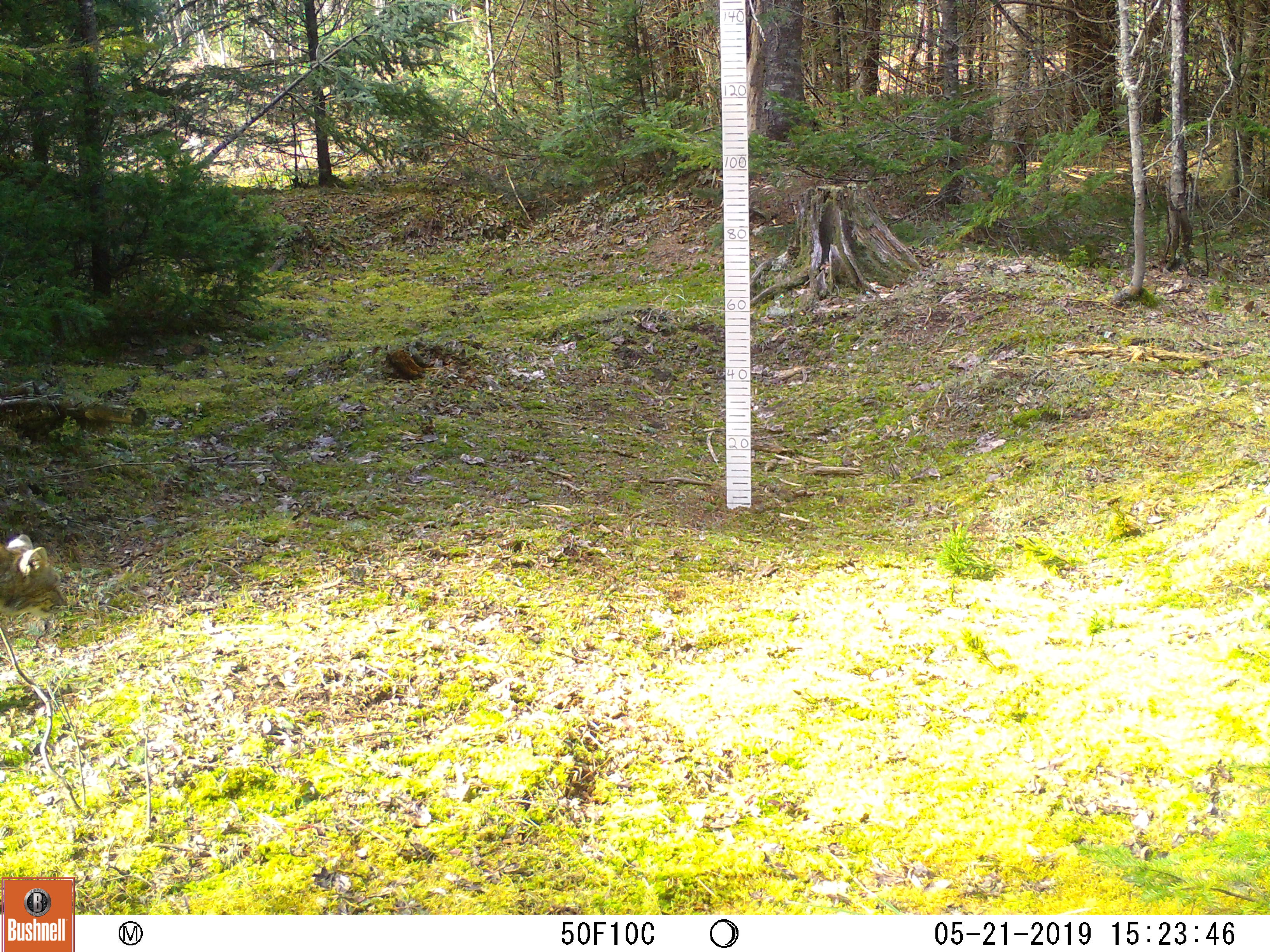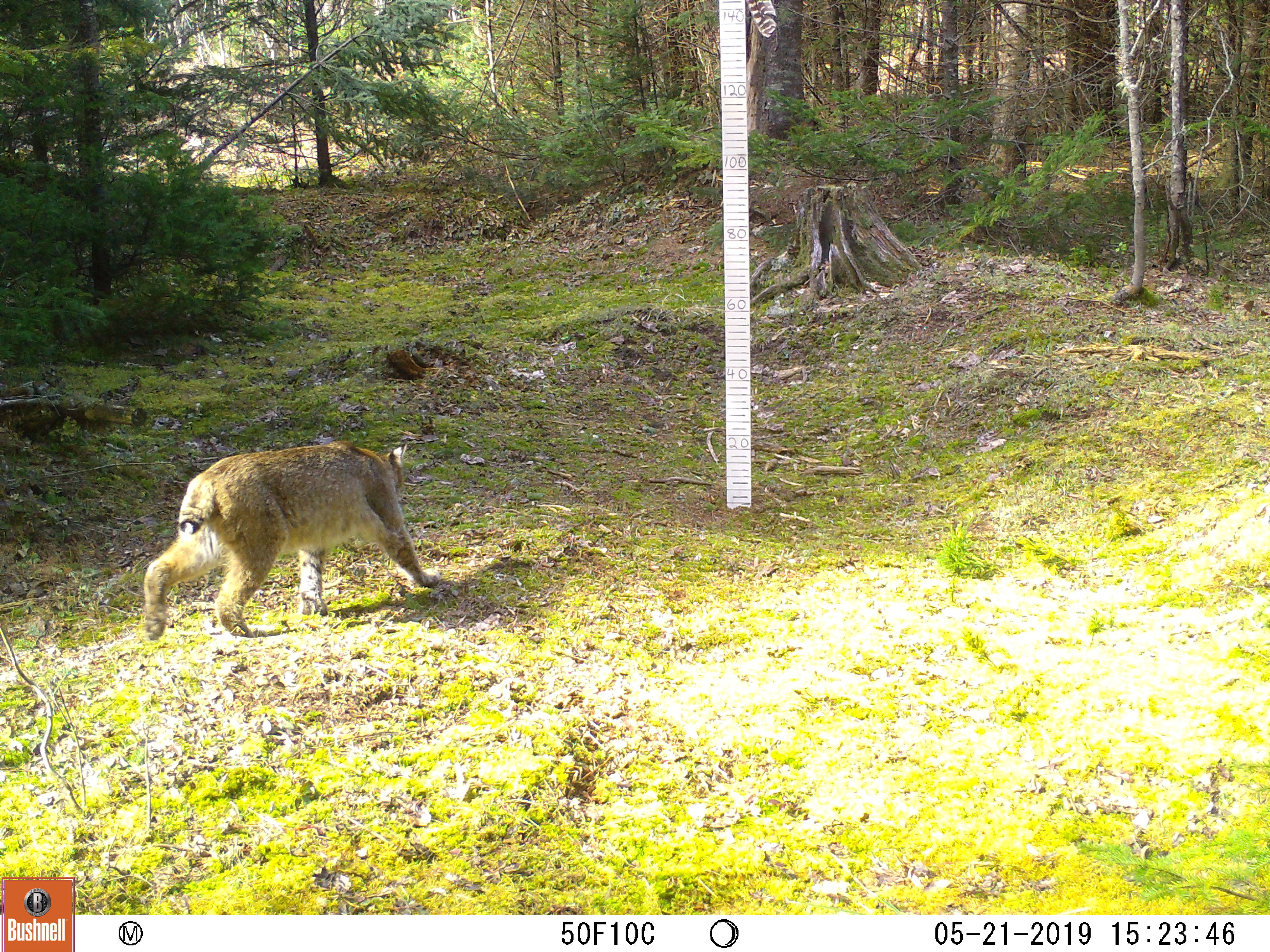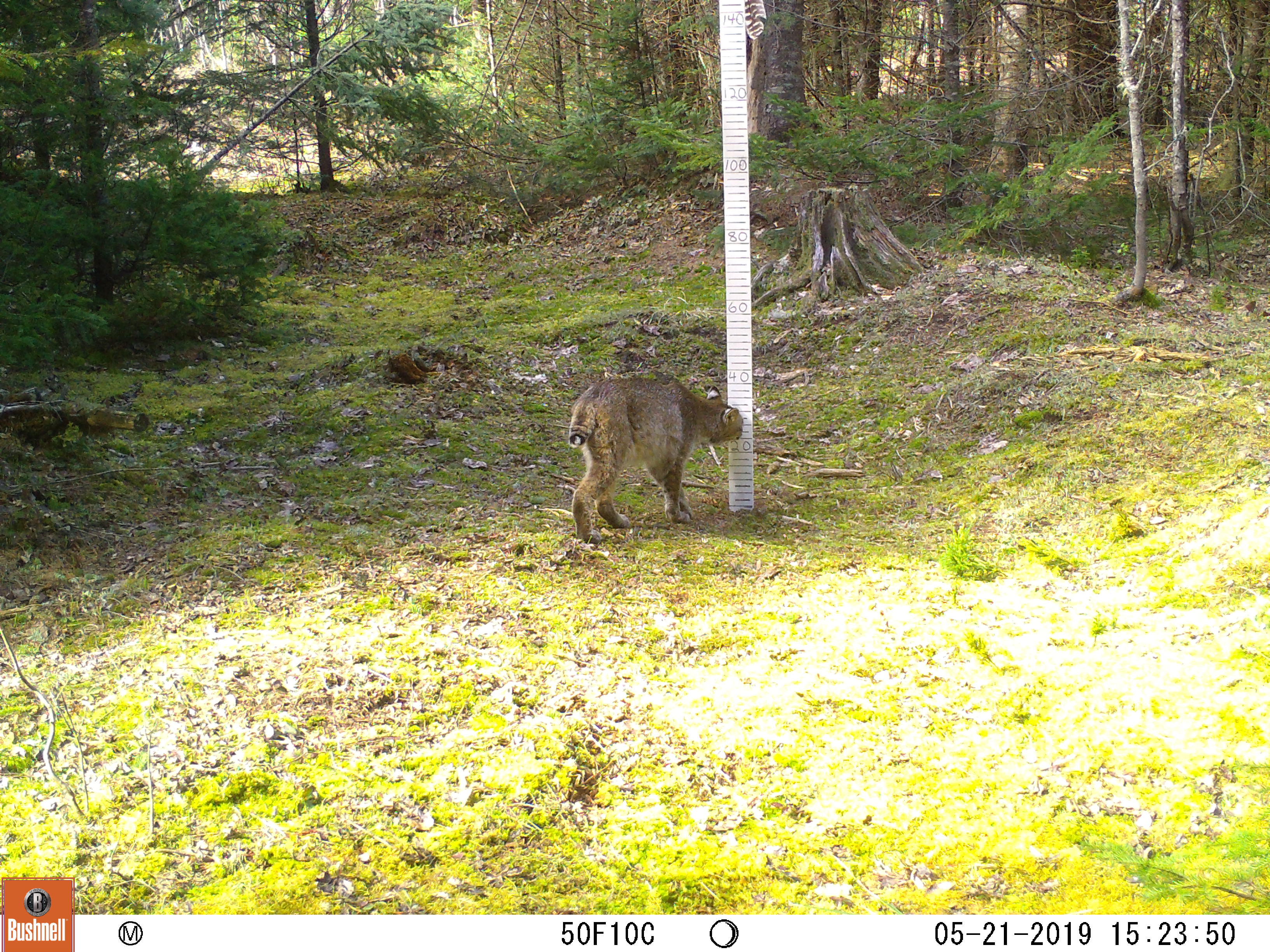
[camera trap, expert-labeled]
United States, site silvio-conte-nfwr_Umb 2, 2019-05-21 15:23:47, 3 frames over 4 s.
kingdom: Animalia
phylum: Chordata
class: Mammalia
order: Carnivora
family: Felidae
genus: Lynx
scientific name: Lynx rufus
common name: bobcat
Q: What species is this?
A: Bobcat (Lynx rufus).